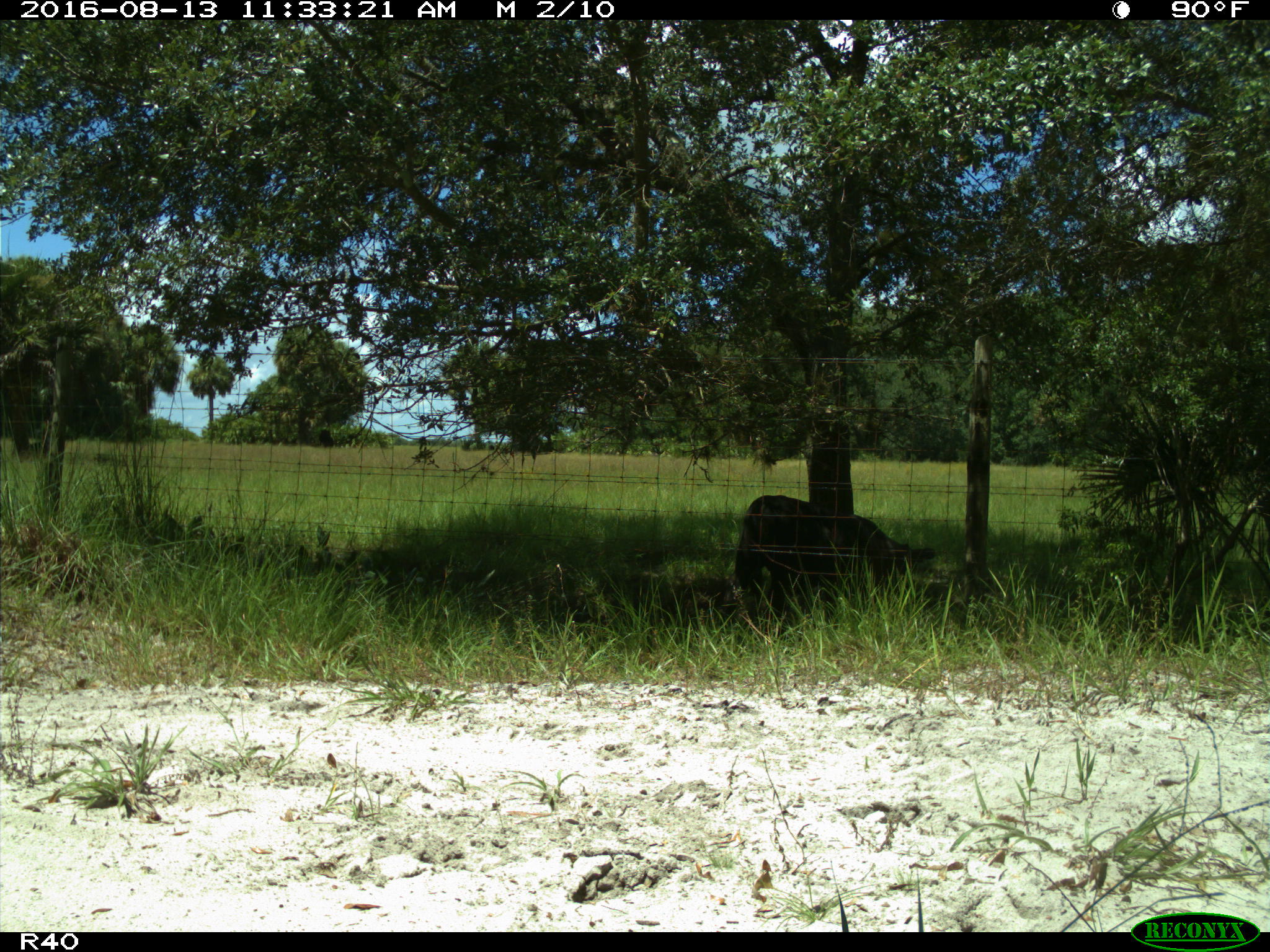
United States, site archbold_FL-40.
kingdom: Animalia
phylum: Chordata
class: Mammalia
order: Artiodactyla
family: Bovidae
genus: Bos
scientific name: Bos taurus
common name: domestic cow